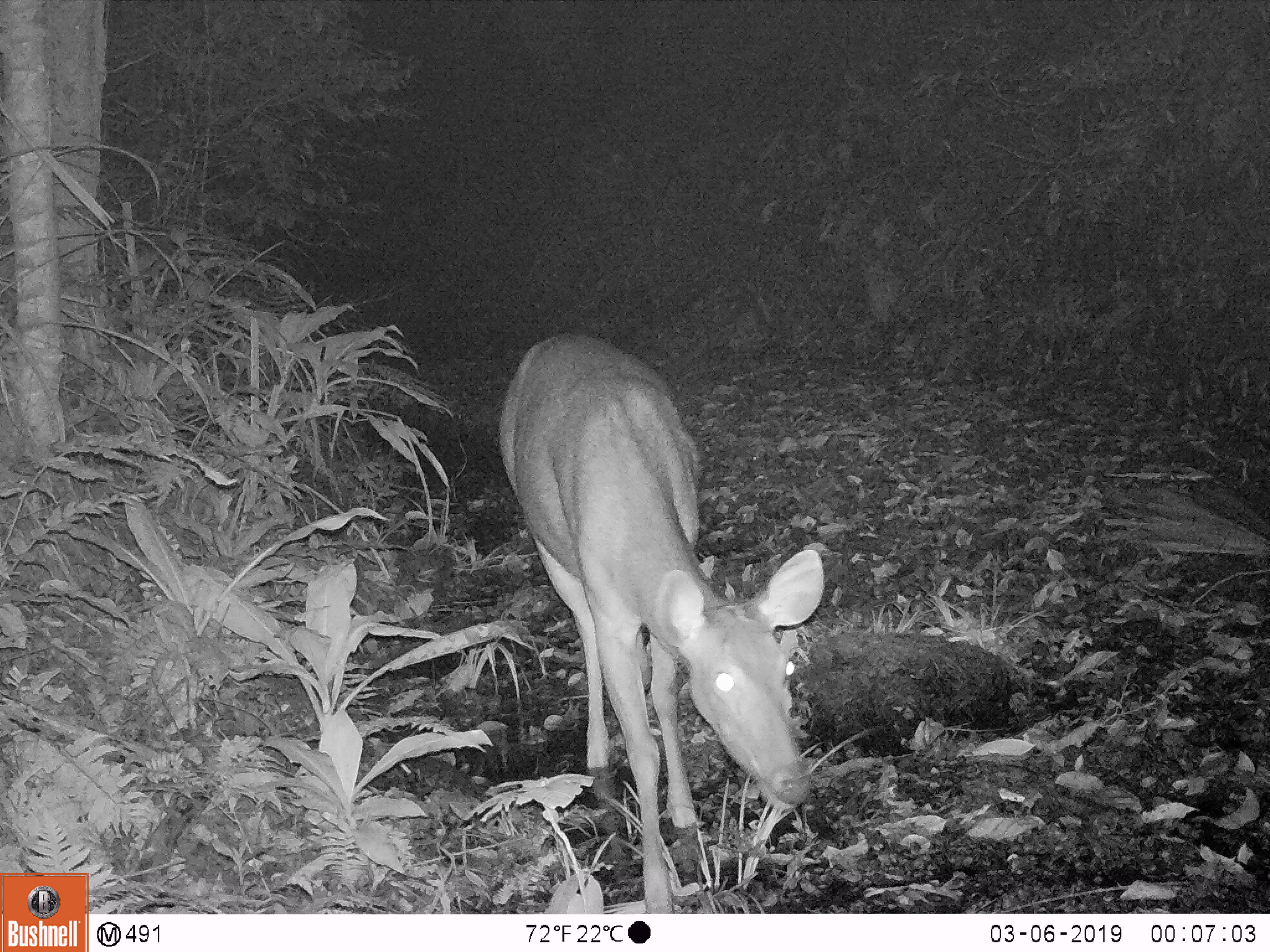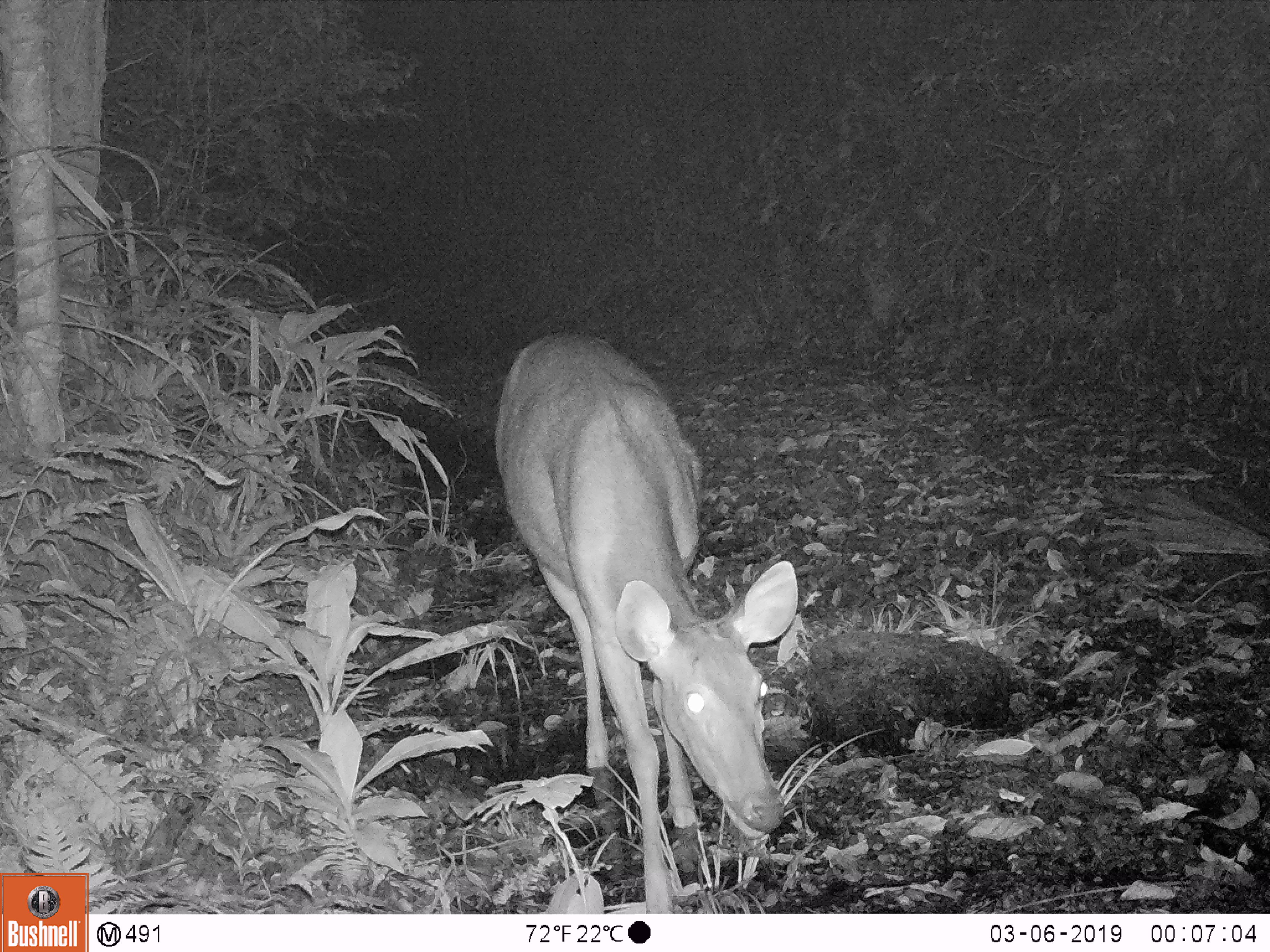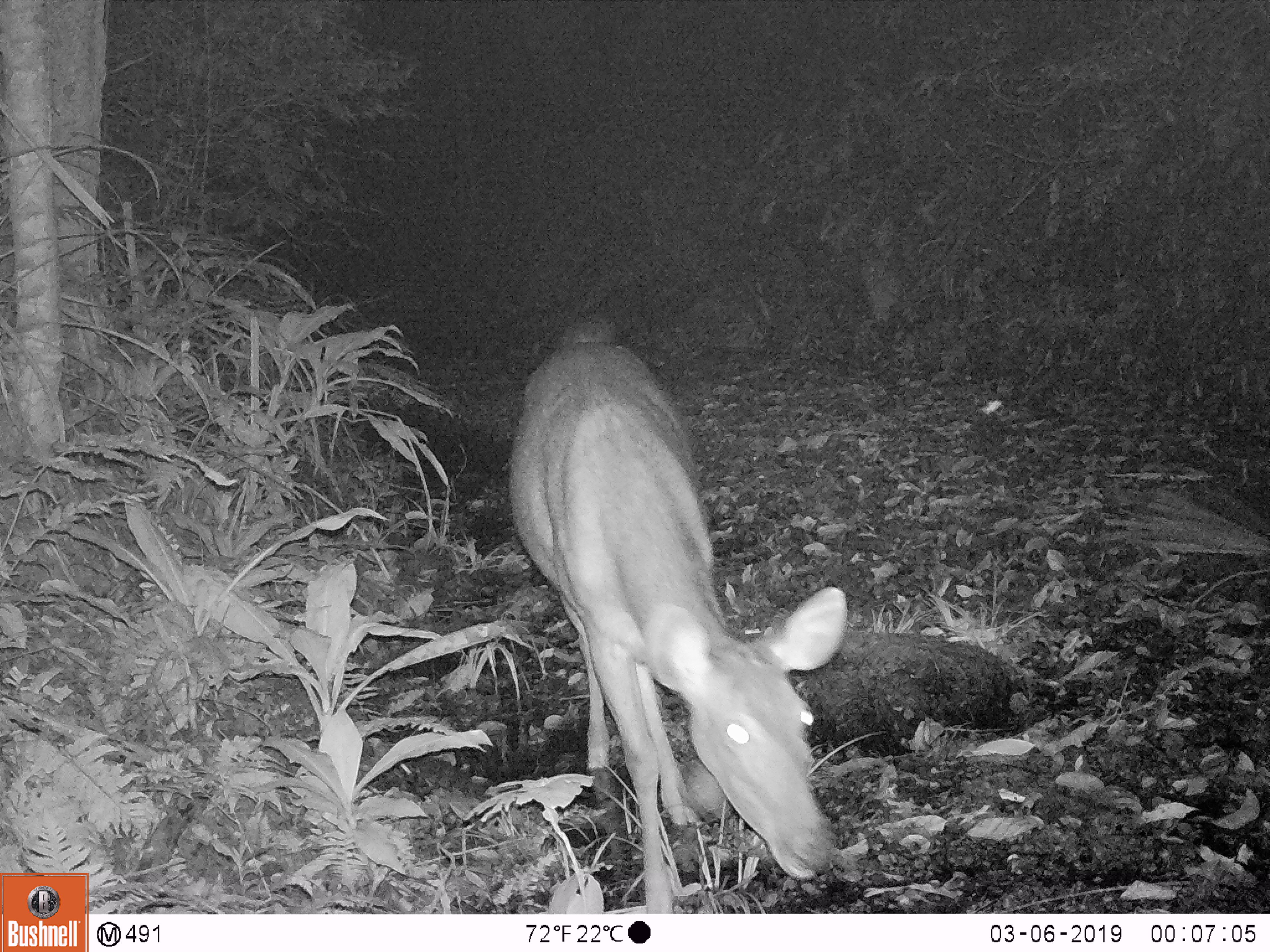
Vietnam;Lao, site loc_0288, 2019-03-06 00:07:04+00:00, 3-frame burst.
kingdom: Animalia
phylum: Chordata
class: Mammalia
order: Artiodactyla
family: Cervidae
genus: Rusa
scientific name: Rusa unicolor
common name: sambar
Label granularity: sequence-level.